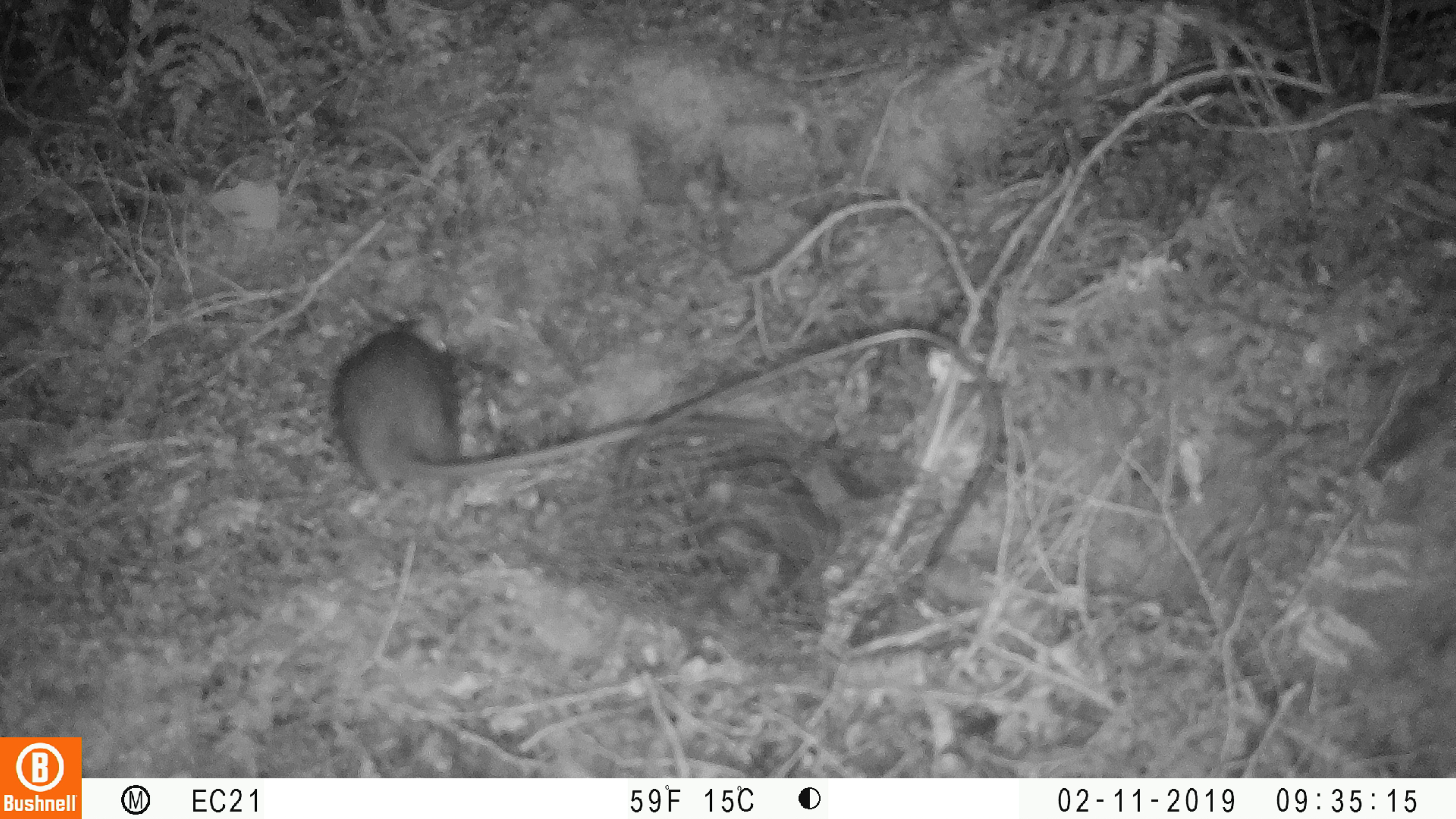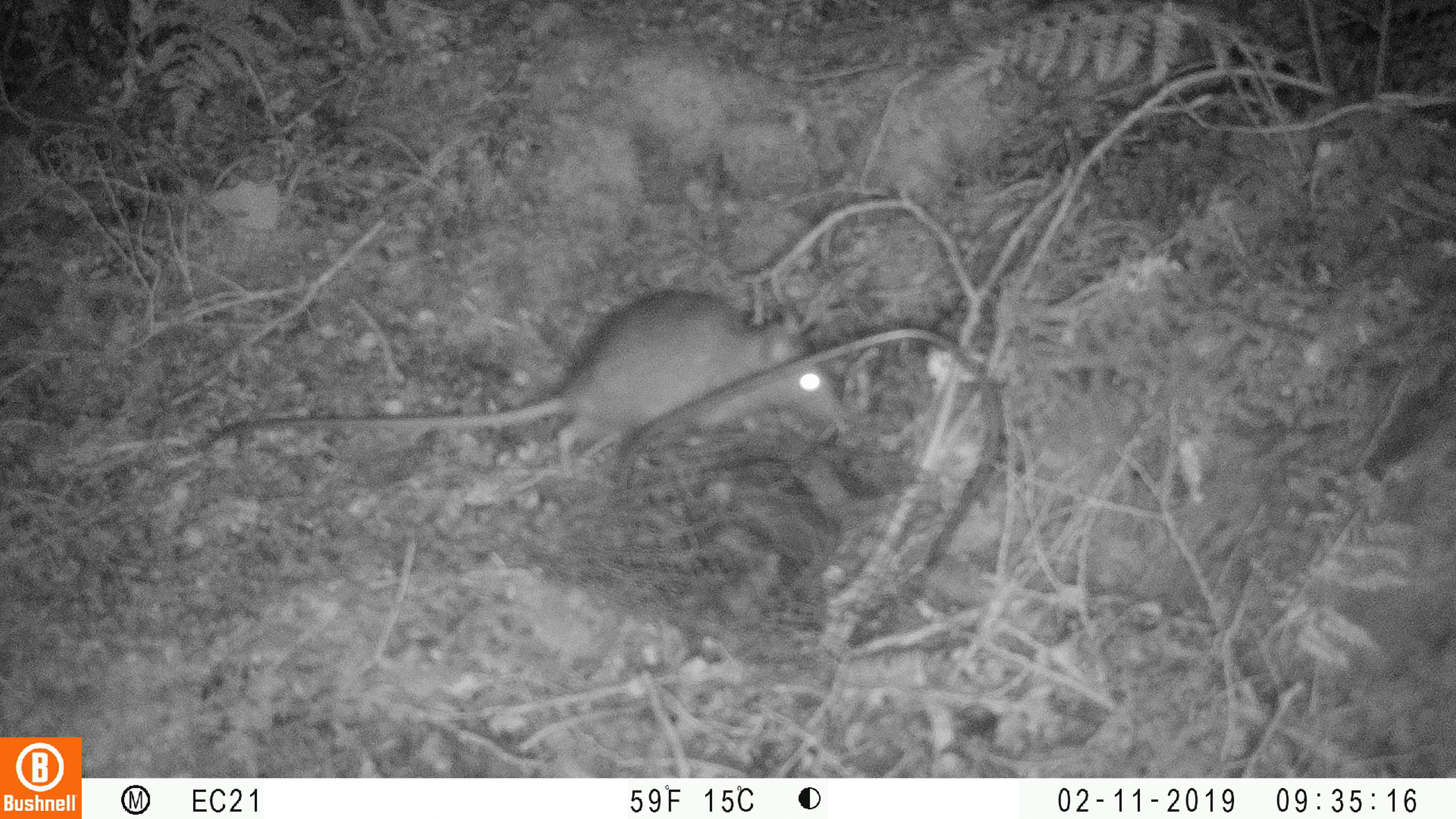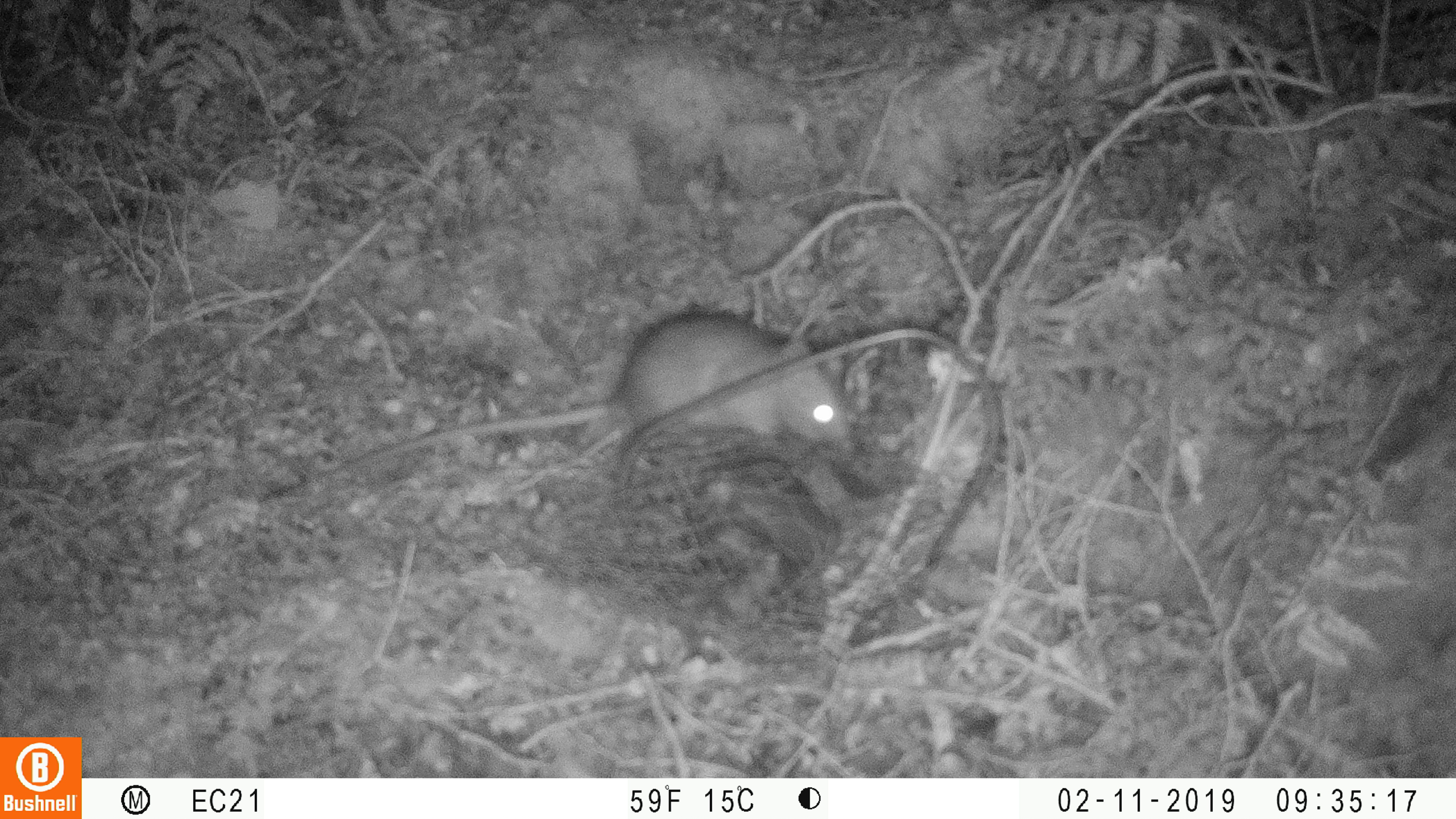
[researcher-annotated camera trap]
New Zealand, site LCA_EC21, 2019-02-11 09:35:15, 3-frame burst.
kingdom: Animalia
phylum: Chordata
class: Mammalia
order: Rodentia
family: Muridae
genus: Rattus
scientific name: Rattus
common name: rat